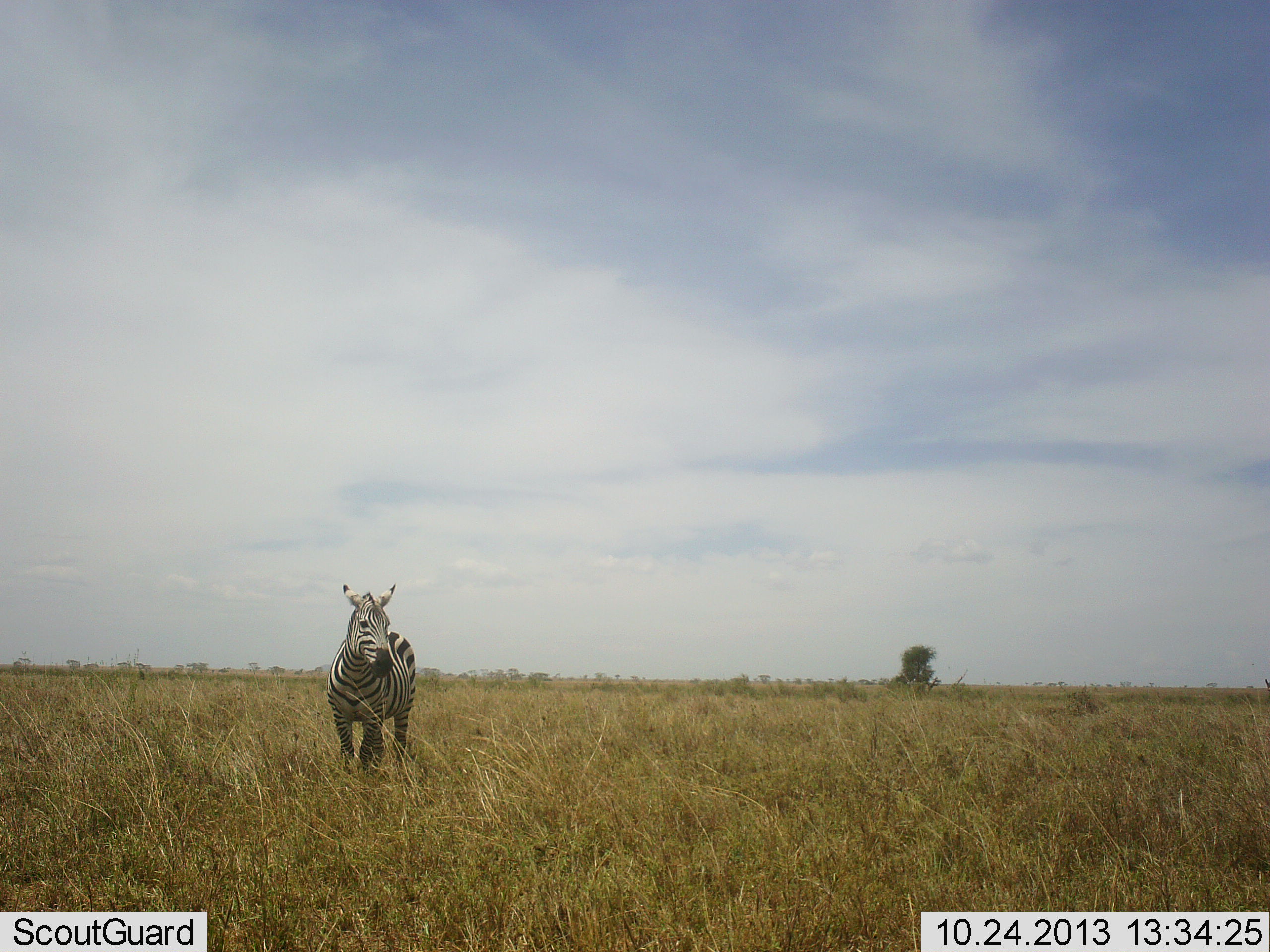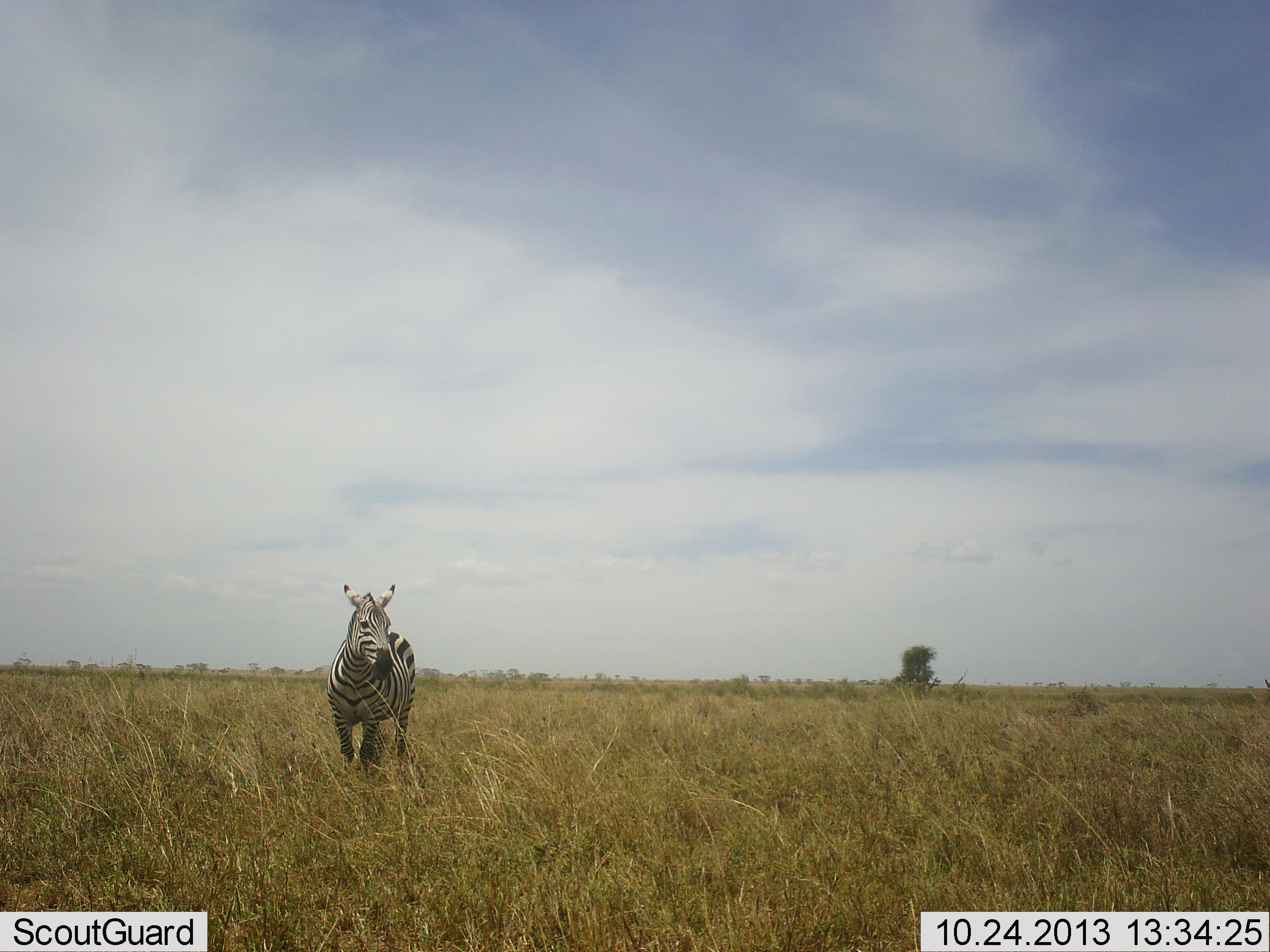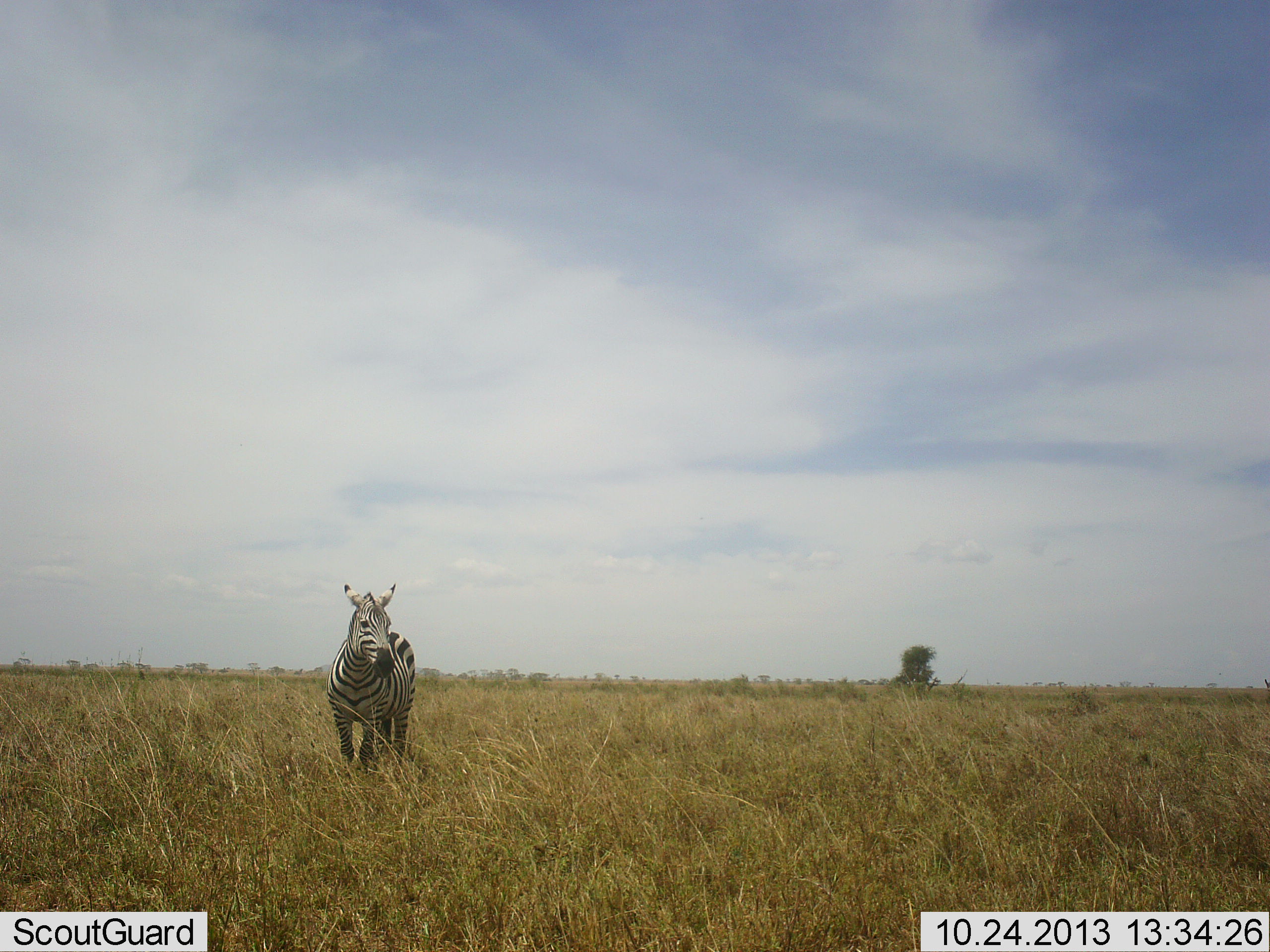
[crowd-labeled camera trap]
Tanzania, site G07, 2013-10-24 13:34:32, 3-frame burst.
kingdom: Animalia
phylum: Chordata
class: Mammalia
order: Perissodactyla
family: Equidae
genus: Equus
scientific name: Equus quagga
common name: plains zebra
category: zebra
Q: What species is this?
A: Zebra (plains zebra) (Equus quagga).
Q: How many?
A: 1.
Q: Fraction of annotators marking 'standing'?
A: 86%.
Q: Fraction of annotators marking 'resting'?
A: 0%.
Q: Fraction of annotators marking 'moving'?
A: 5%.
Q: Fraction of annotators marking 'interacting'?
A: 0%.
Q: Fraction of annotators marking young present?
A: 0%.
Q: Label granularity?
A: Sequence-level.